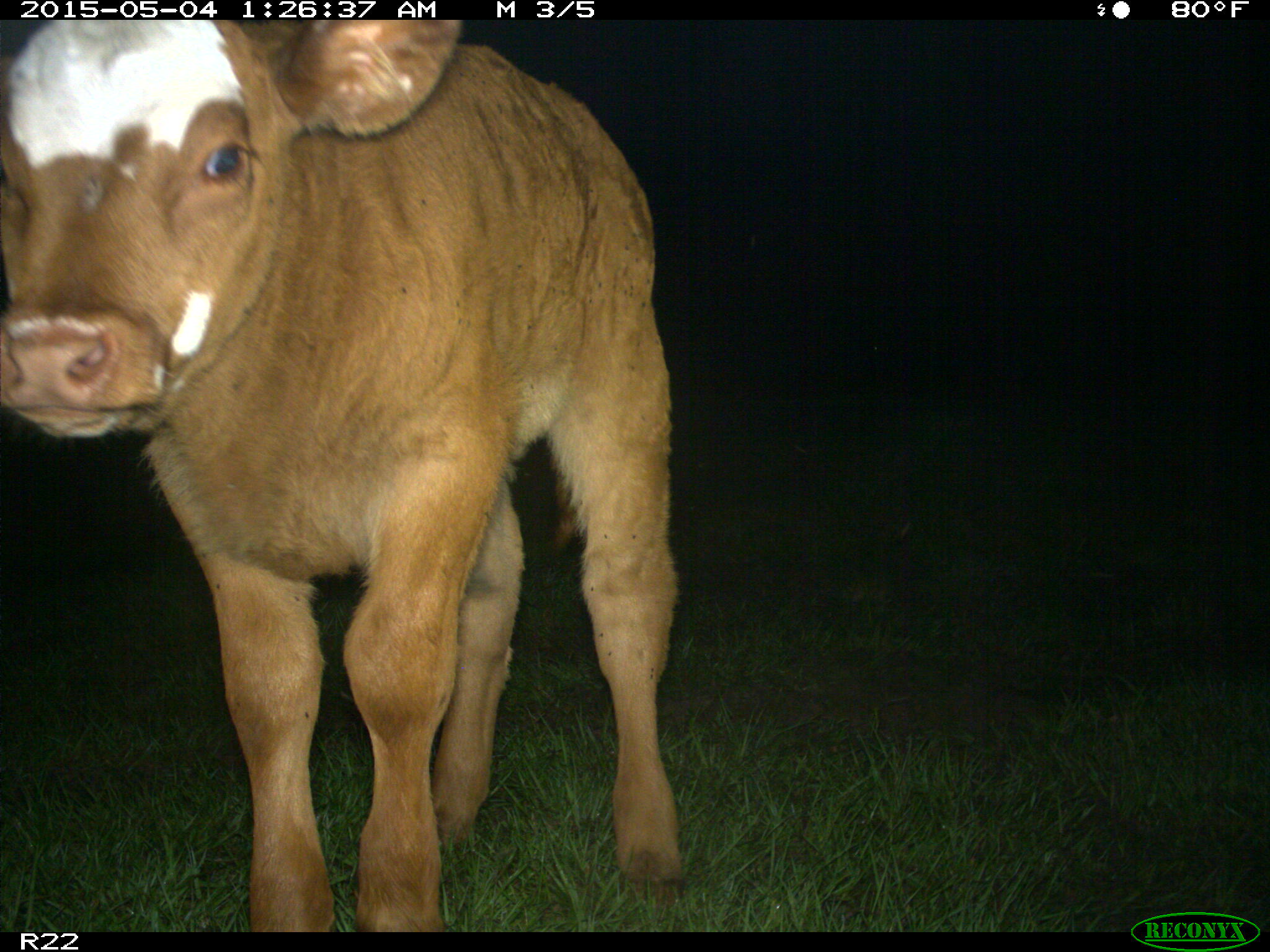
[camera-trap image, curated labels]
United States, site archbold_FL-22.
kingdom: Animalia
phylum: Chordata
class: Mammalia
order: Artiodactyla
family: Bovidae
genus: Bos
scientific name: Bos taurus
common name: domestic cow